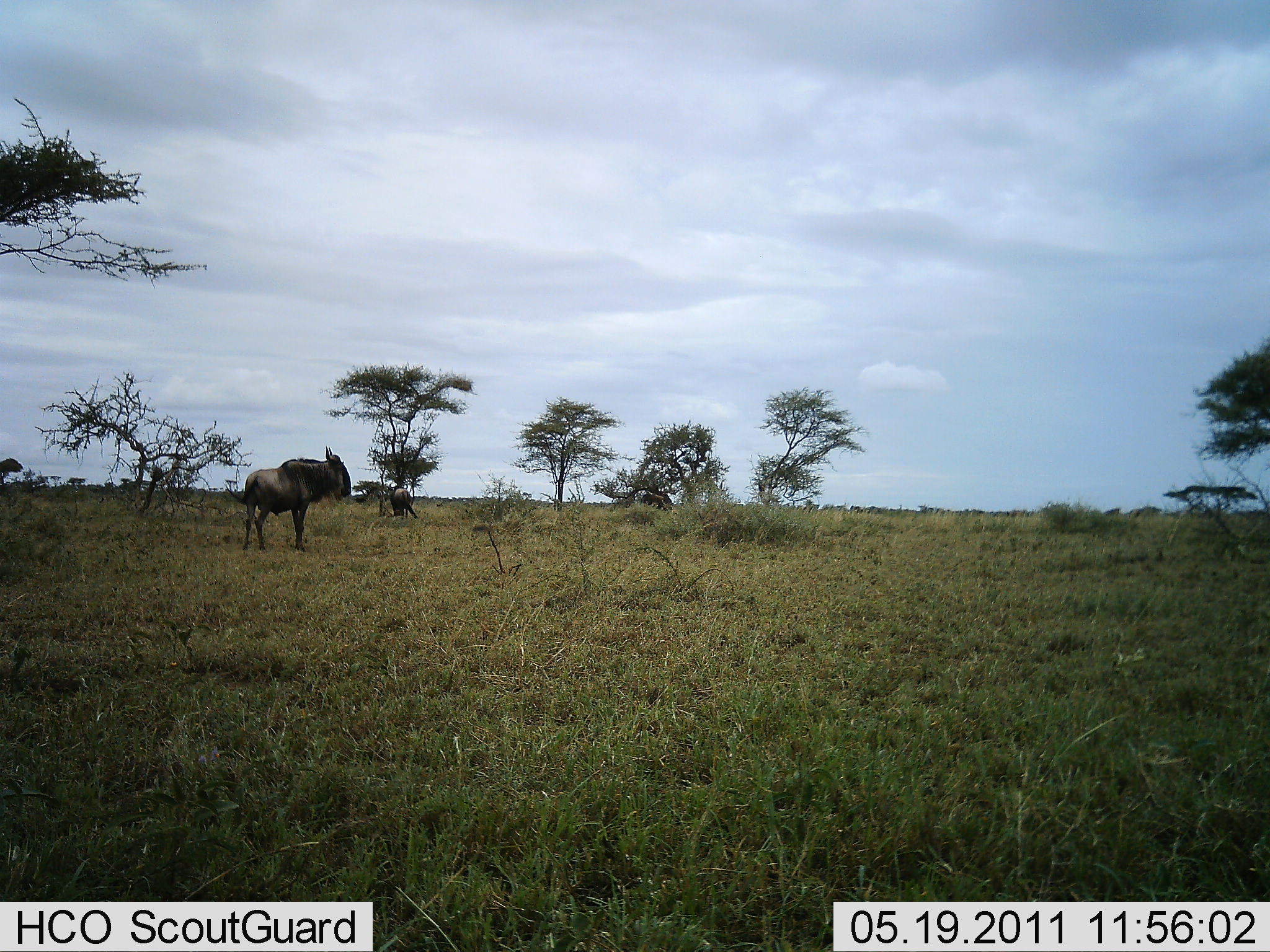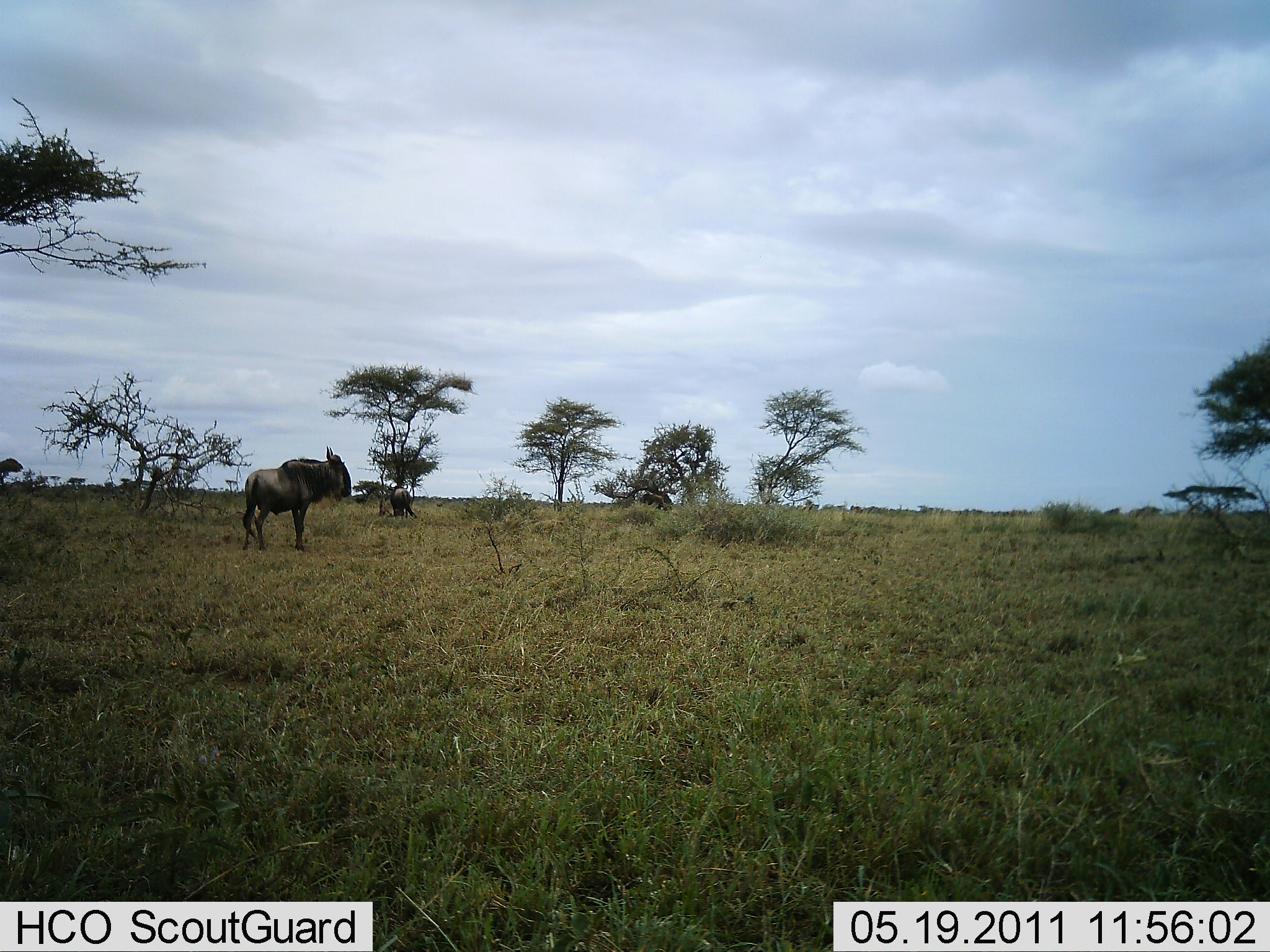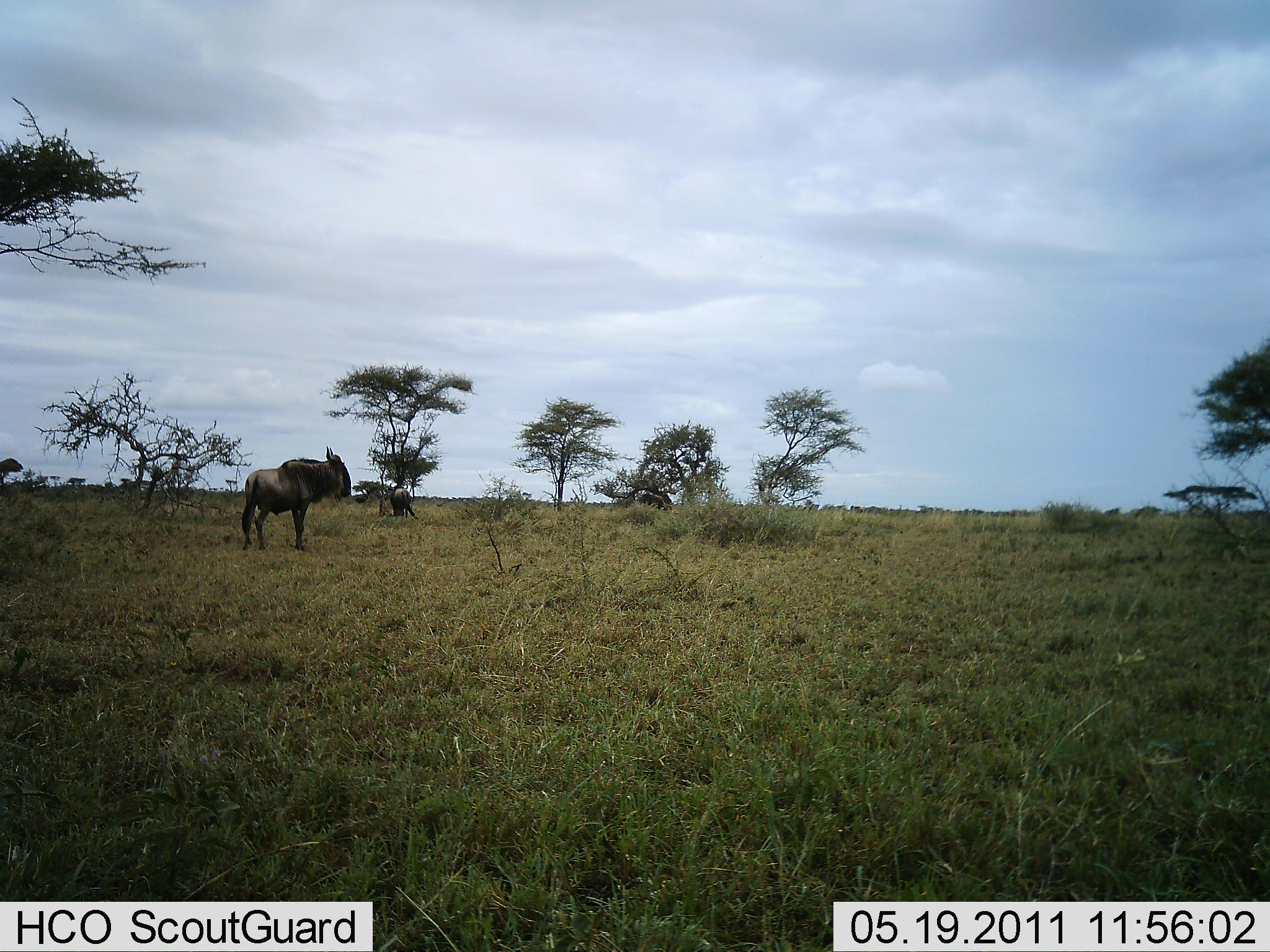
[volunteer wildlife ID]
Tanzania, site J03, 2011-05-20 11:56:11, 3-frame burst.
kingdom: Animalia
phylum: Chordata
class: Mammalia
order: Artiodactyla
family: Bovidae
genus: Connochaetes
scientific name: Connochaetes taurinus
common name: blue wildebeest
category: wildebeest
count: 2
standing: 100%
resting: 0%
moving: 0%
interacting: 0%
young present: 0%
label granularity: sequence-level